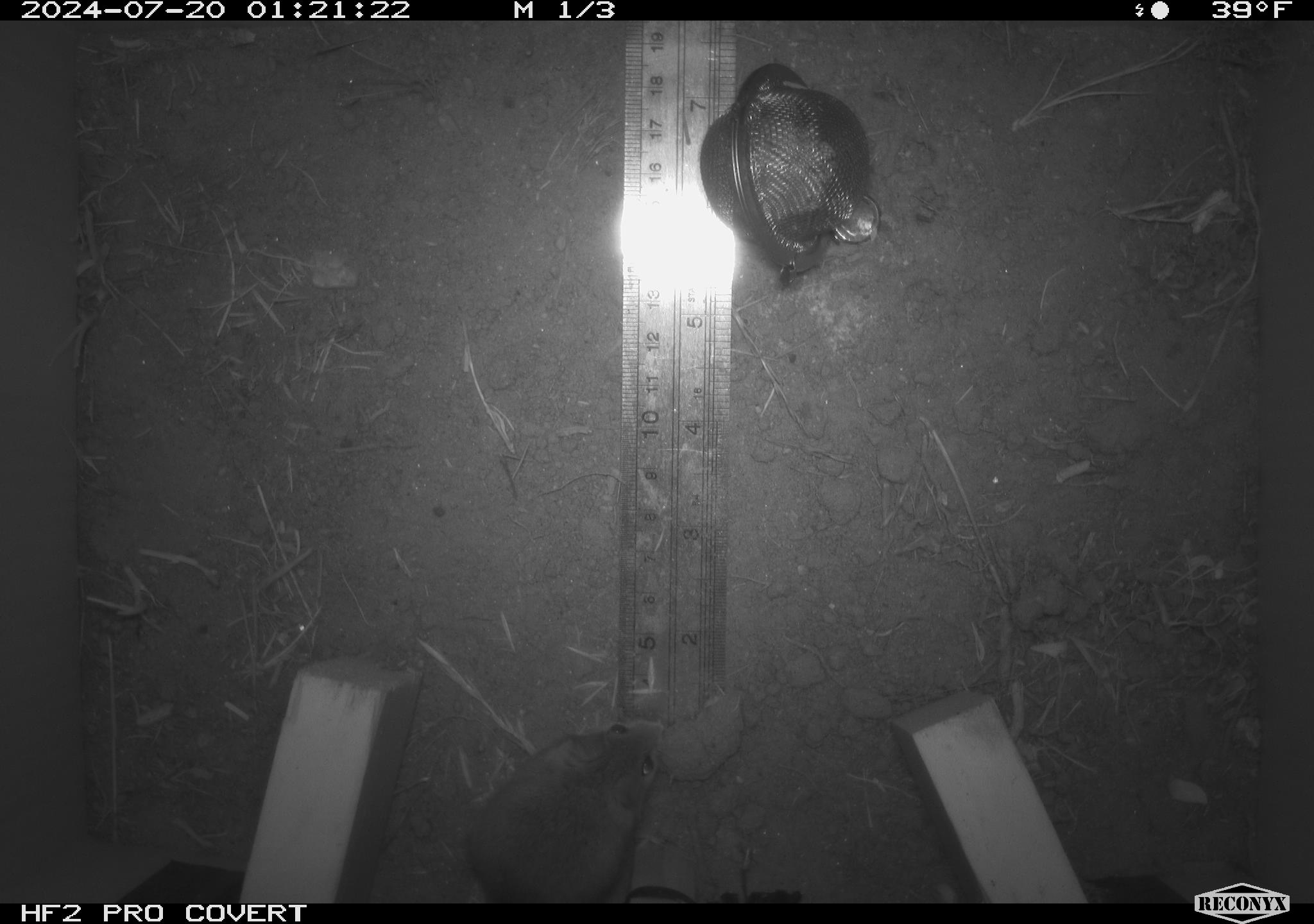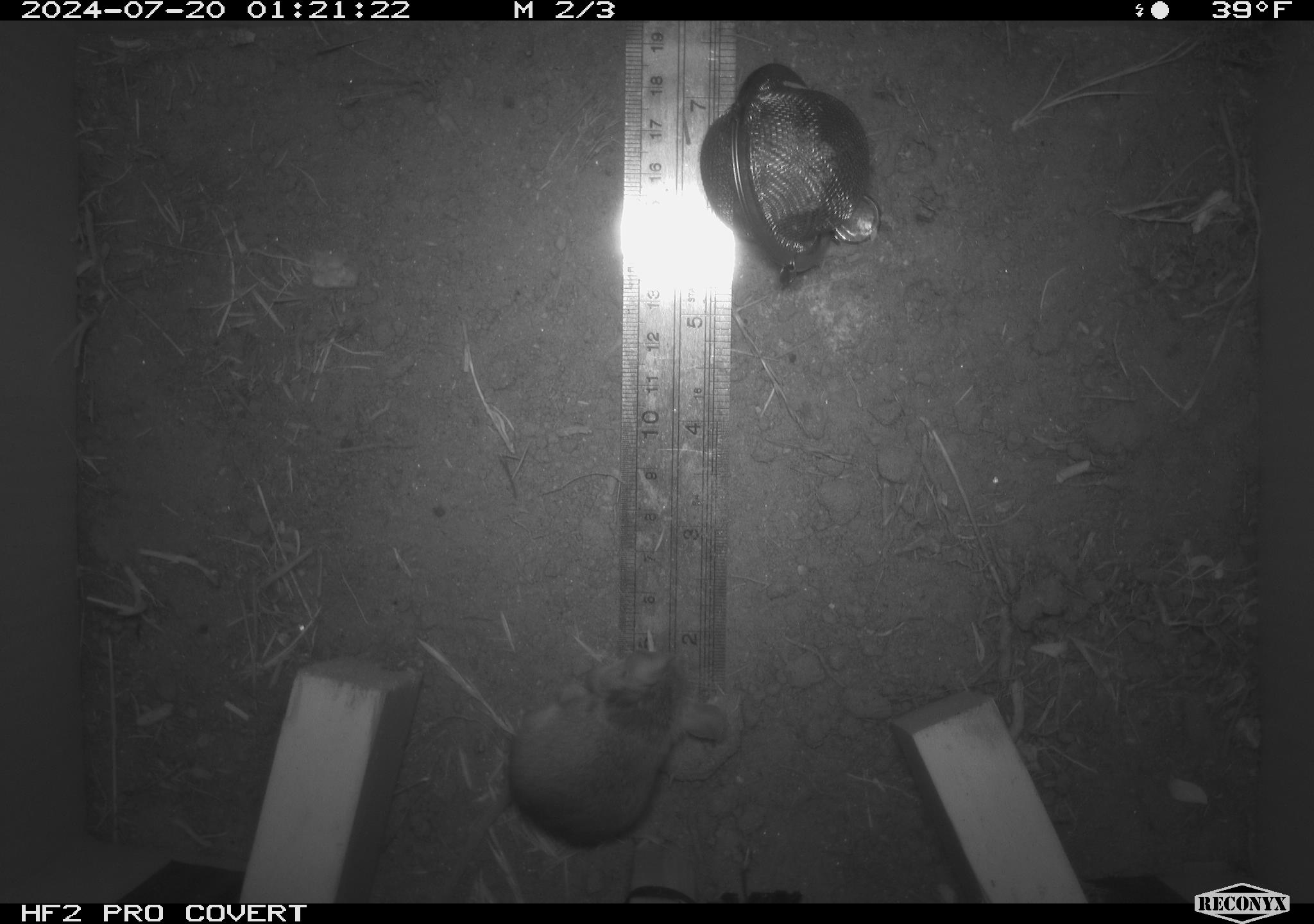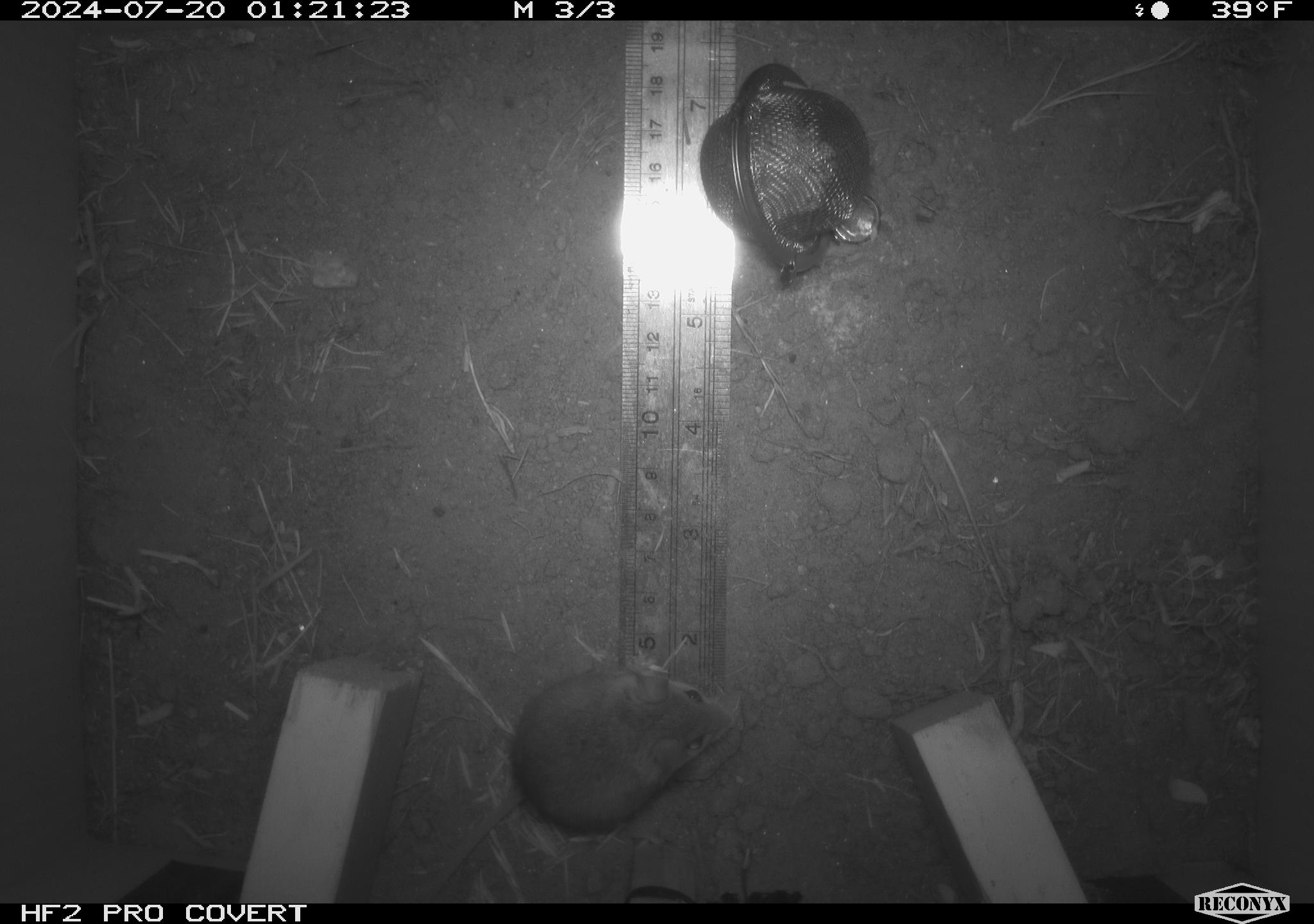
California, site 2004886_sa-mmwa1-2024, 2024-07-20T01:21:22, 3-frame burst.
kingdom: Animalia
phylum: Chordata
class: Mammalia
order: Rodentia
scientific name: Rodentia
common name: mouse species